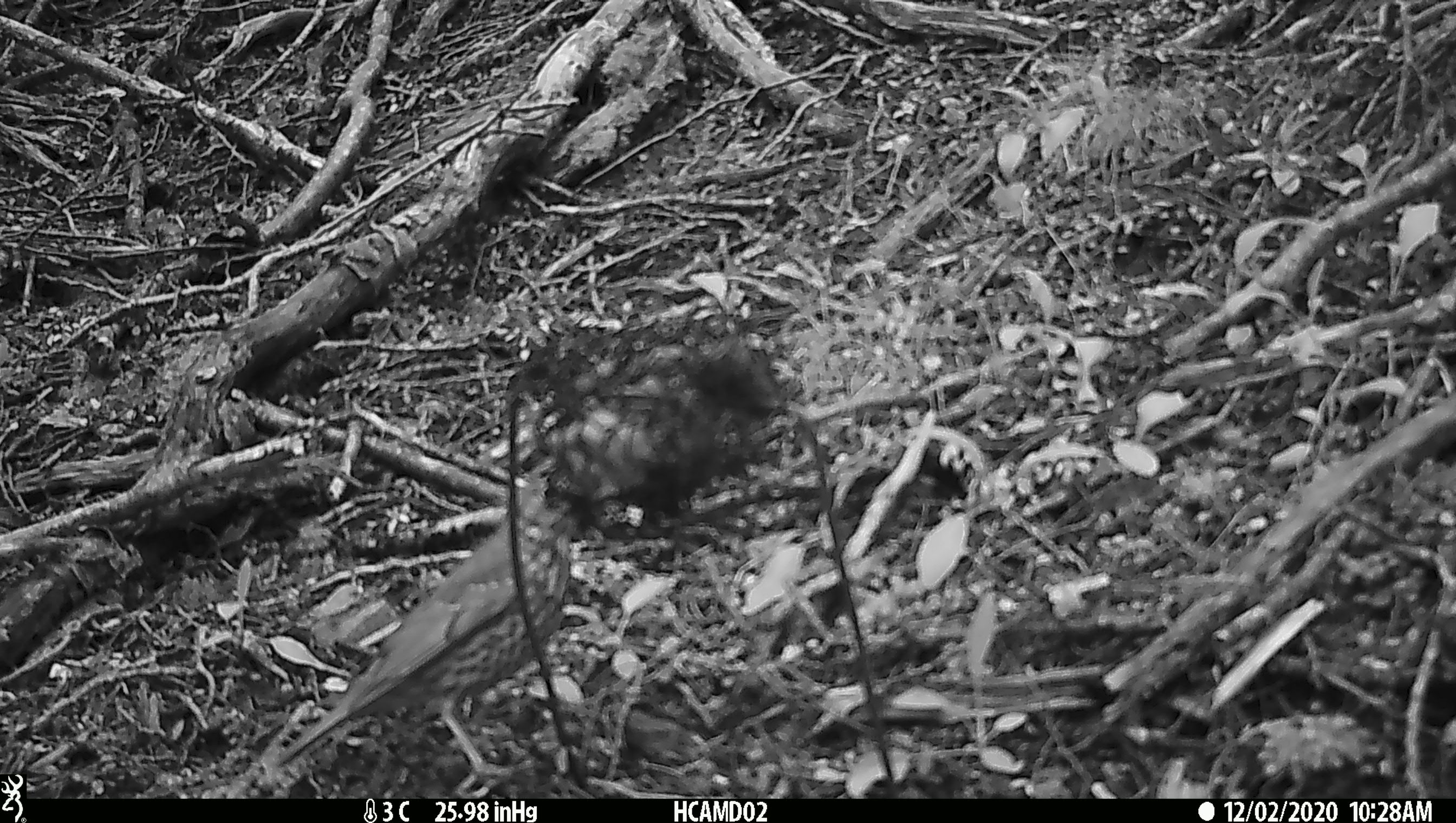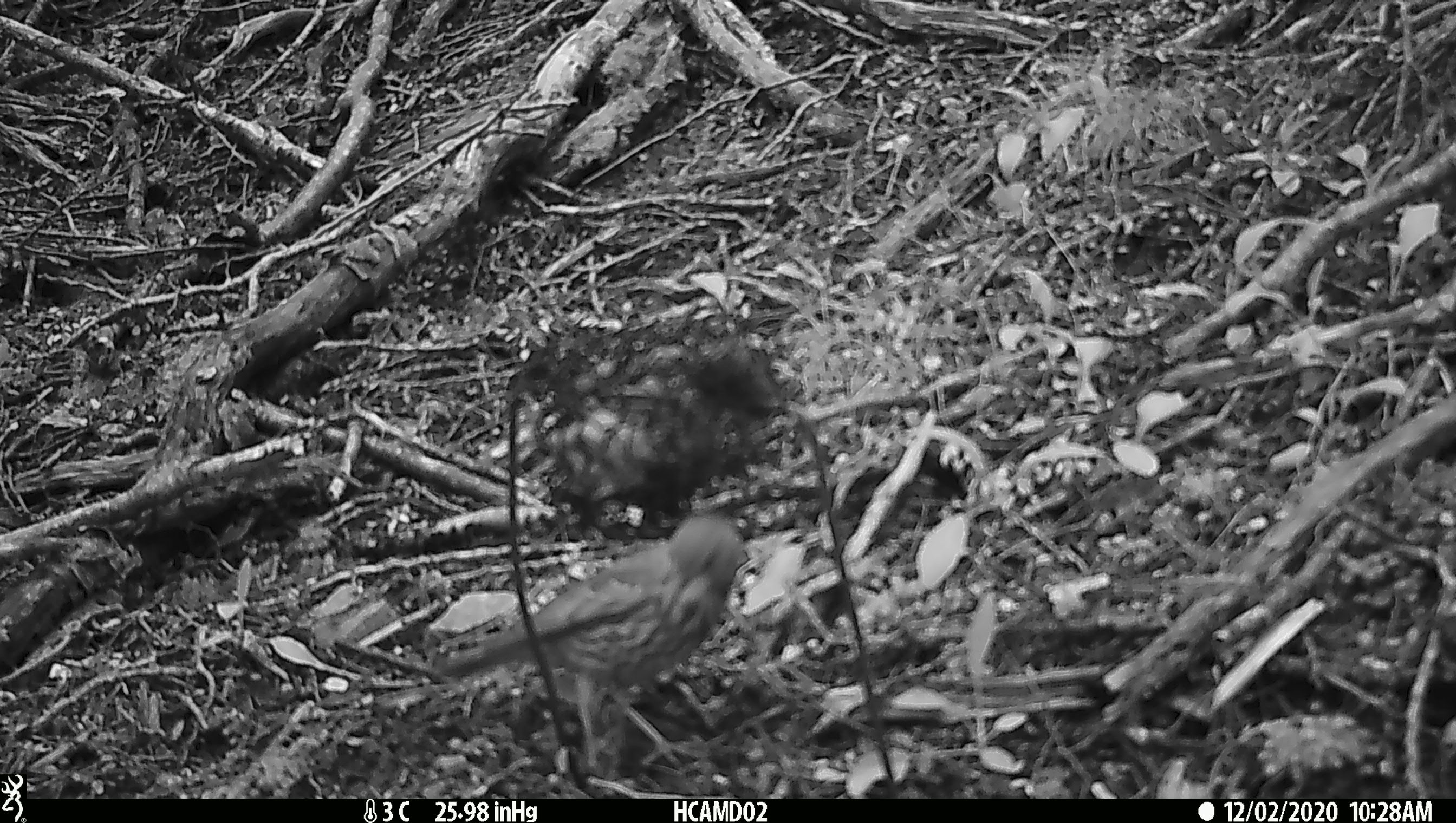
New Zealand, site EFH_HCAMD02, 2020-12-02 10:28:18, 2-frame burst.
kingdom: Animalia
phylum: Chordata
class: Aves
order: Passeriformes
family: Turdidae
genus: Turdus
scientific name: Turdus philomelos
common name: song thrush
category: thrush